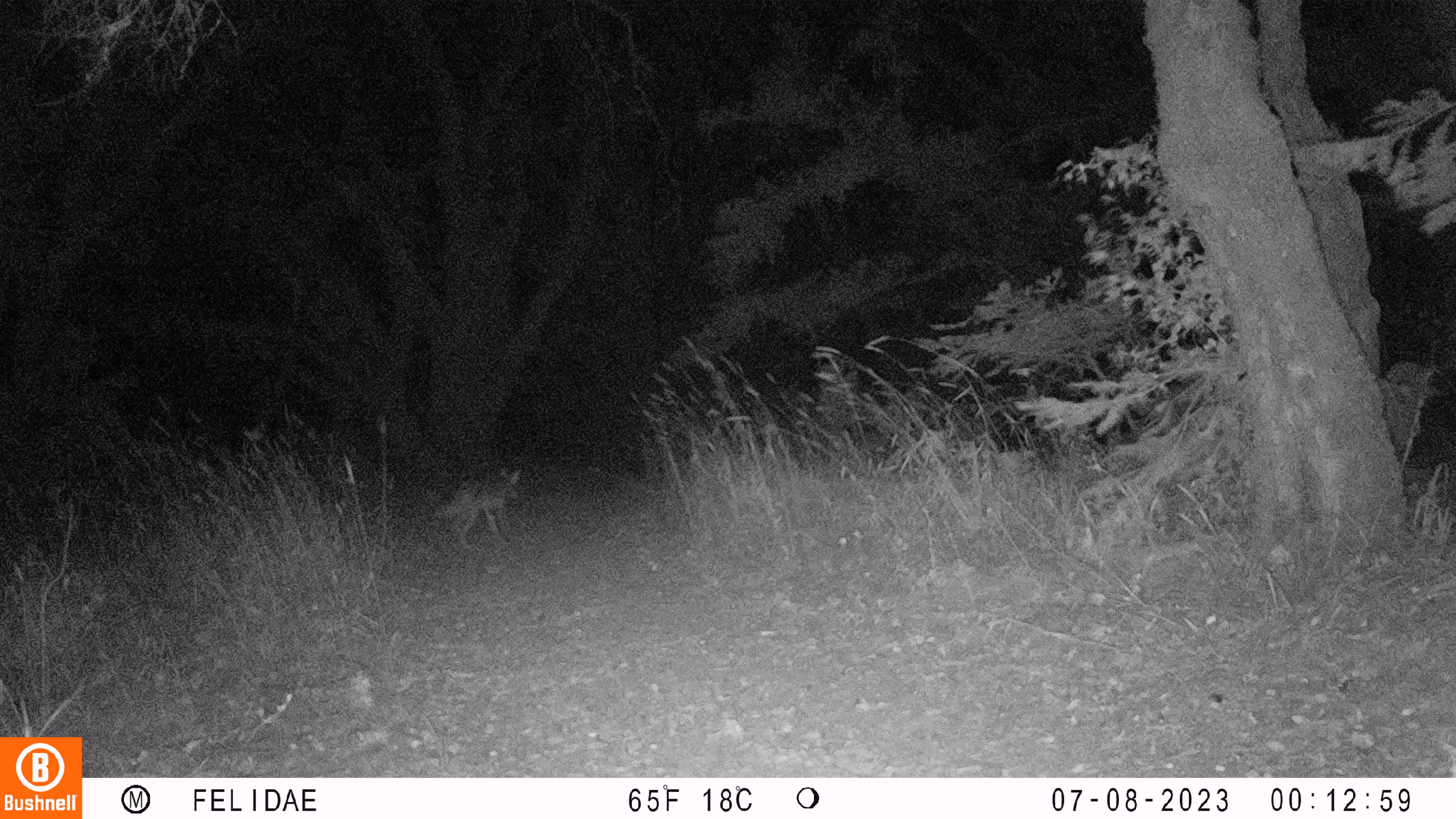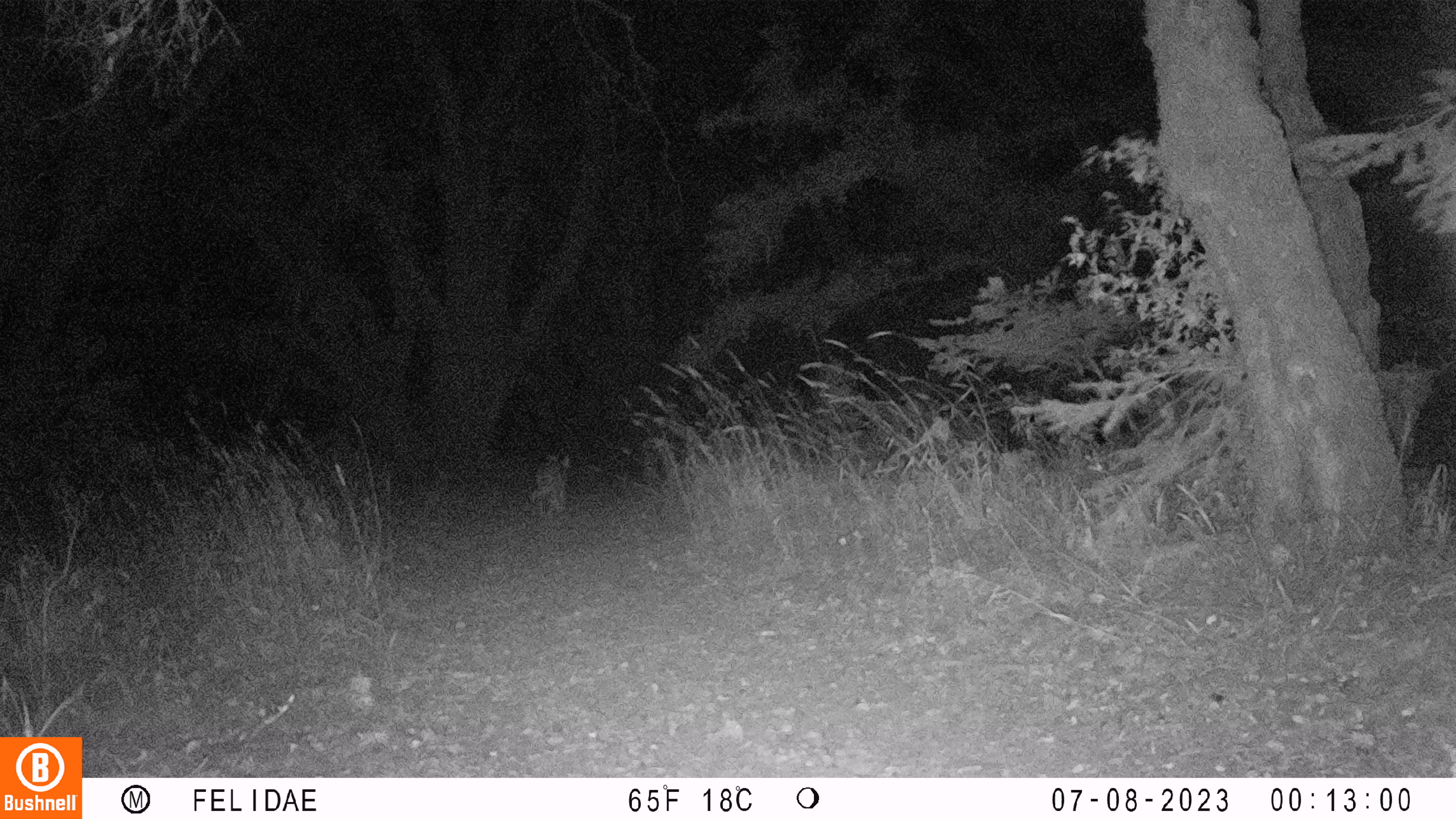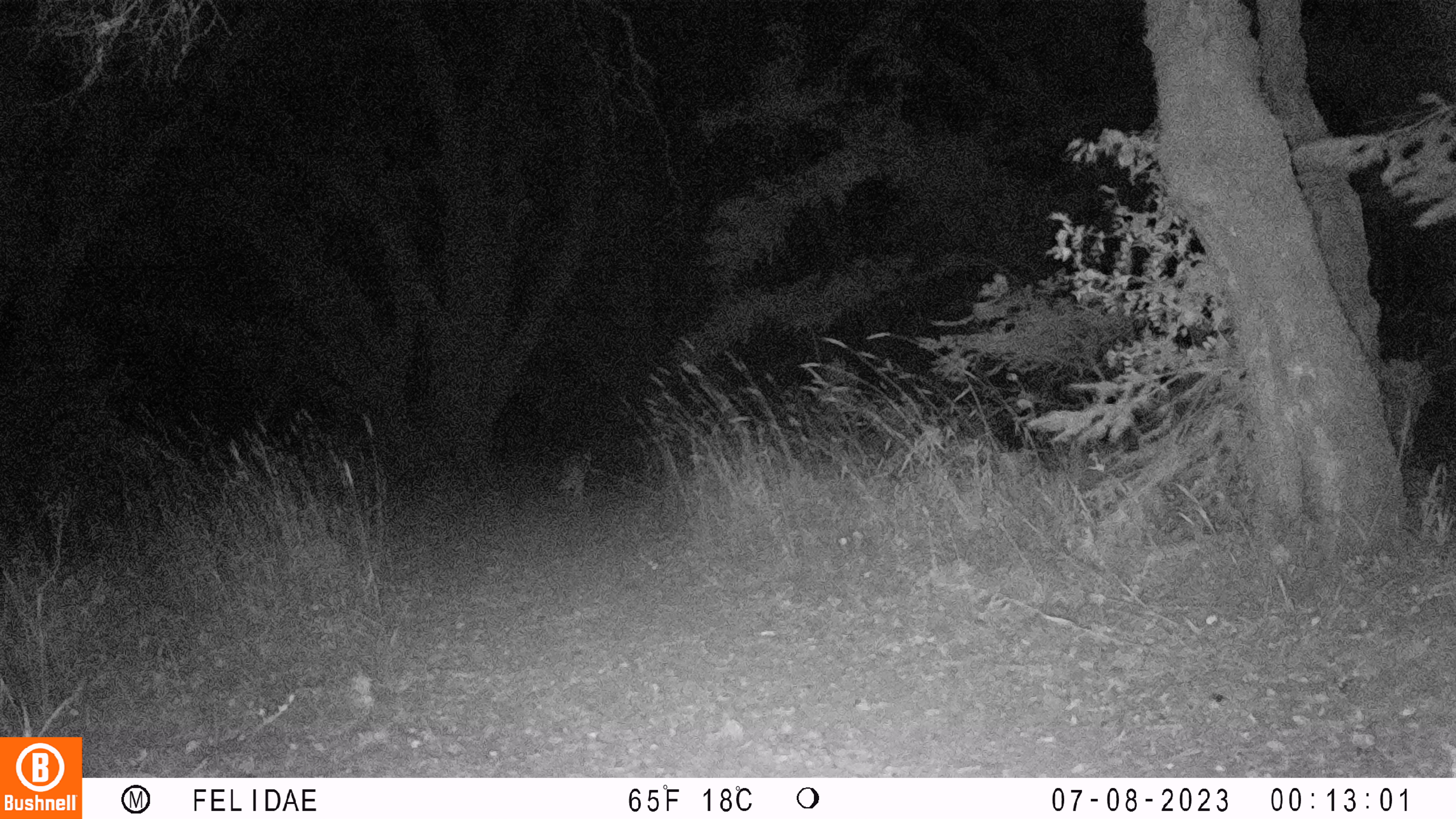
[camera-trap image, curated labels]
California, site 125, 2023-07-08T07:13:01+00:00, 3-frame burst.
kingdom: Animalia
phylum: Chordata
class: Mammalia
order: Carnivora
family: Canidae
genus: Canis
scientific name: Canis latrans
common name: coyote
Coyote (Canis latrans).